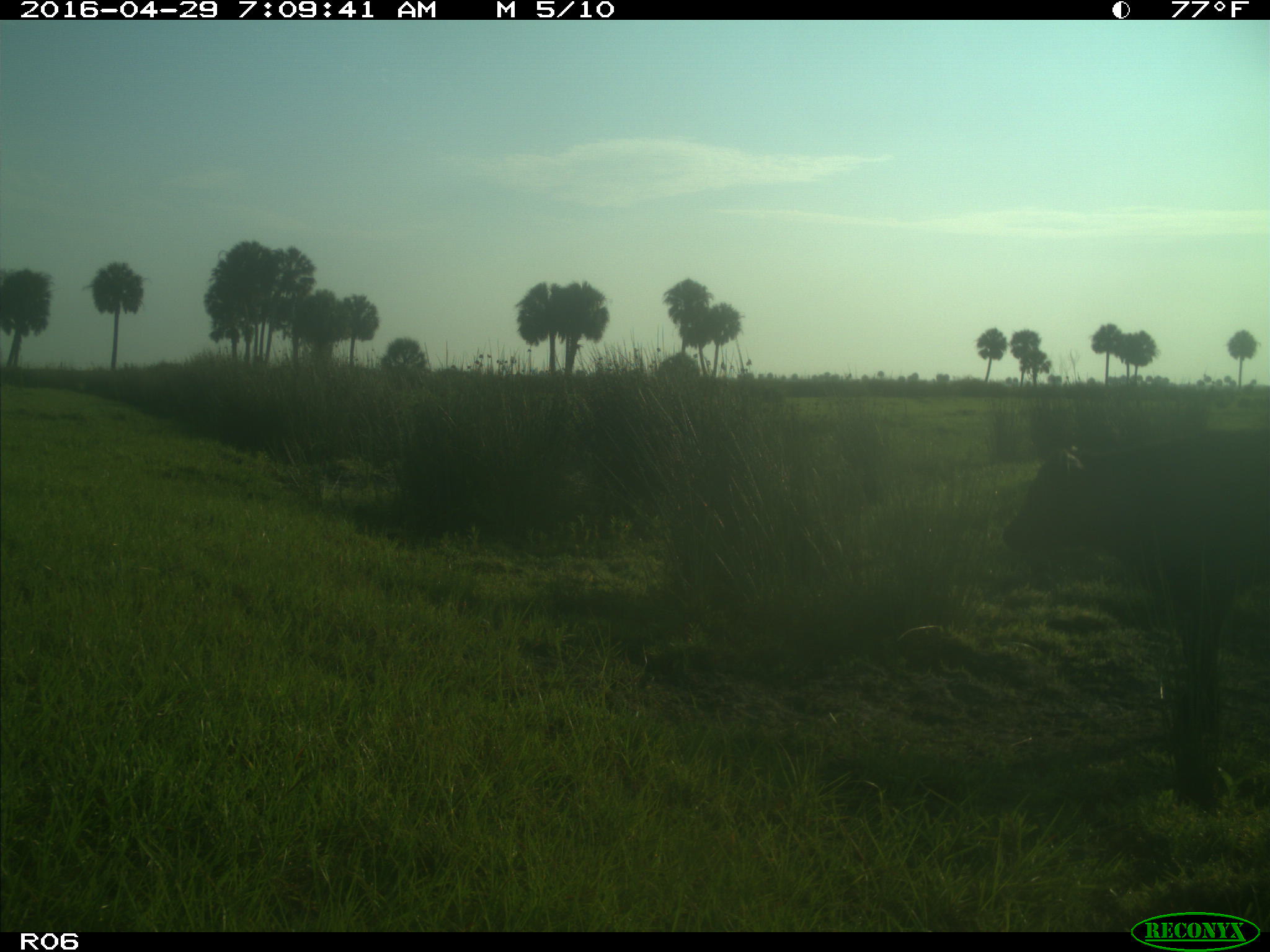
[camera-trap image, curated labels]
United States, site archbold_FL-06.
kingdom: Animalia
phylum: Chordata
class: Mammalia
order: Artiodactyla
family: Bovidae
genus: Bos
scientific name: Bos taurus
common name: domestic cow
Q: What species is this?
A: Bos taurus (domestic cow).